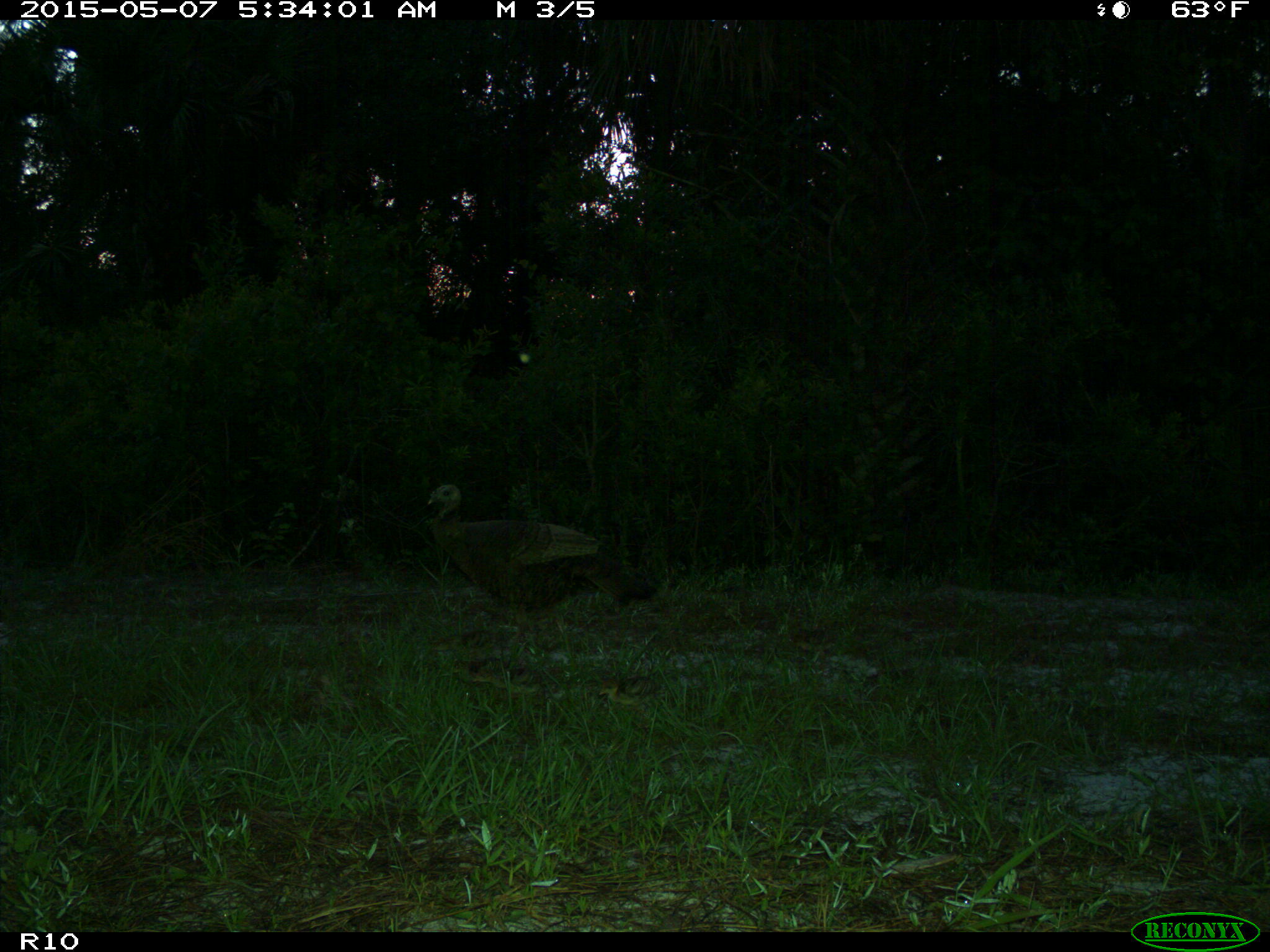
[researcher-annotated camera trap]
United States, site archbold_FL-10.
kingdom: Animalia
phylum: Chordata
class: Aves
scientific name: Aves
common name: birds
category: unidentified bird